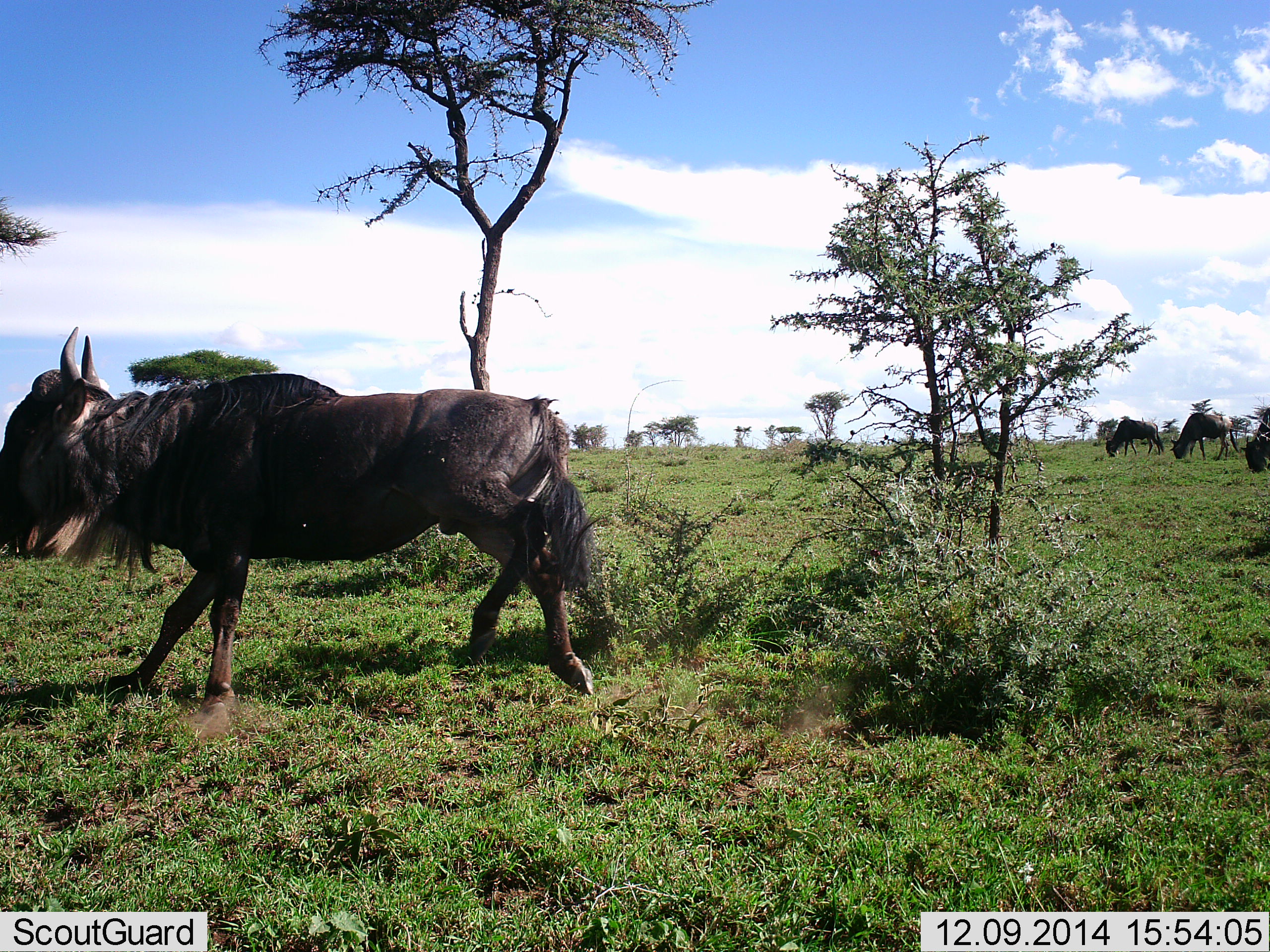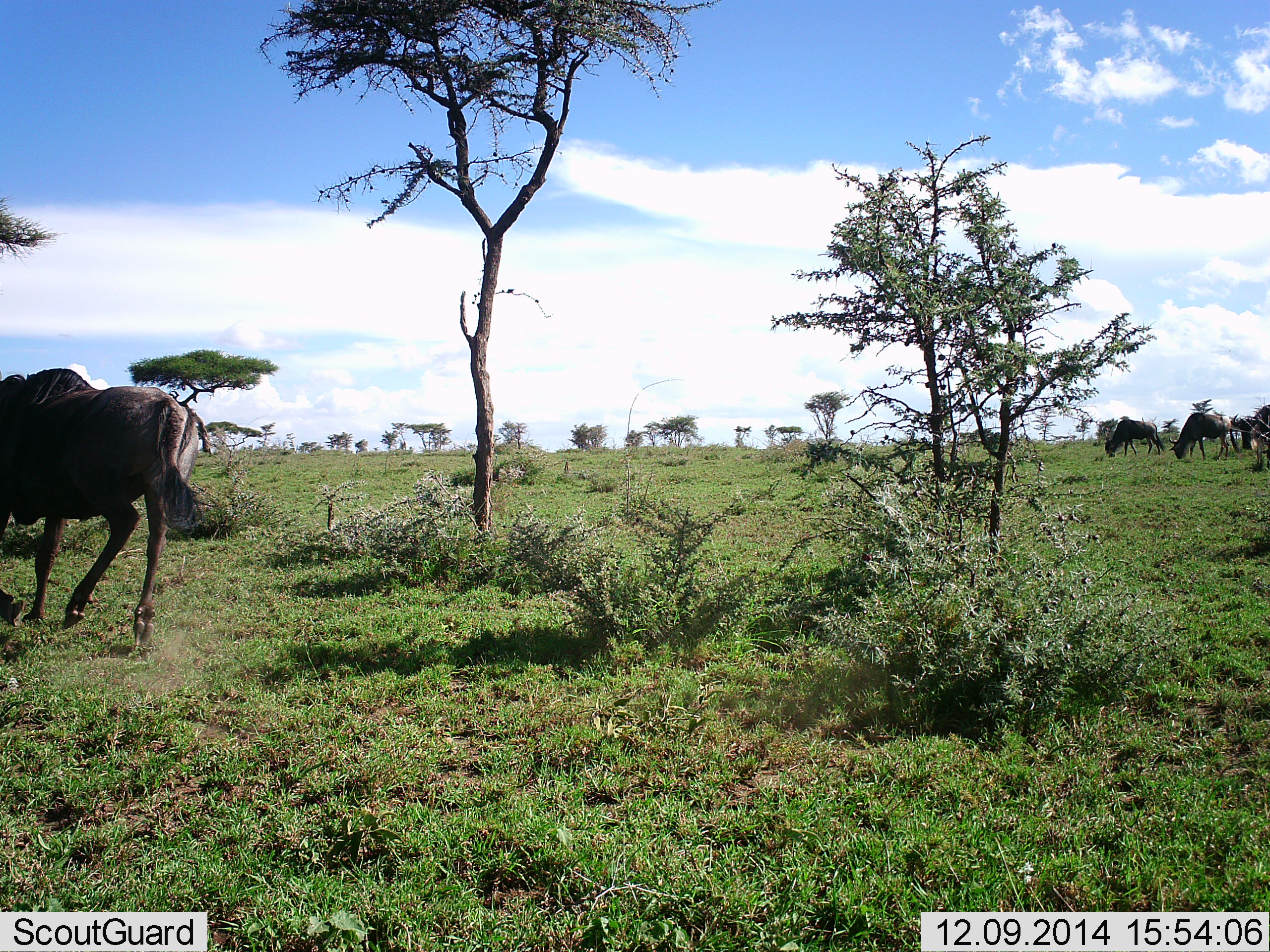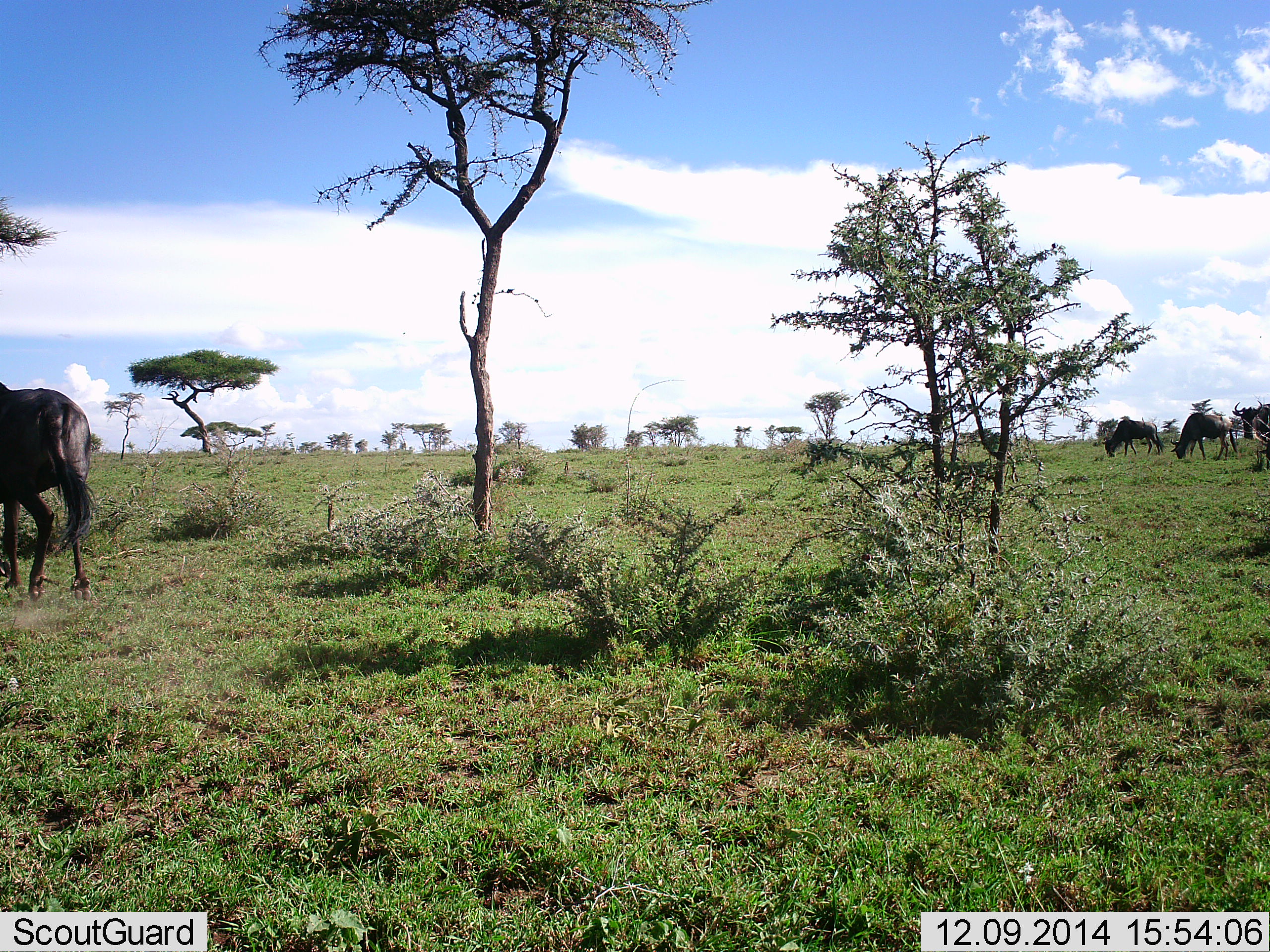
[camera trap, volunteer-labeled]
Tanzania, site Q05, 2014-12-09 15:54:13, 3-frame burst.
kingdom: Animalia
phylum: Chordata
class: Mammalia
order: Artiodactyla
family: Bovidae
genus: Connochaetes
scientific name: Connochaetes taurinus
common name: blue wildebeest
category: wildebeest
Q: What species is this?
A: Wildebeest (blue wildebeest) (Connochaetes taurinus).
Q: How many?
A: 4.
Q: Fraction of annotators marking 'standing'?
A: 70%.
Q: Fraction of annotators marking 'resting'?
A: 0%.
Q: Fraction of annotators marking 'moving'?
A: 90%.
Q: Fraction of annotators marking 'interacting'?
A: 0%.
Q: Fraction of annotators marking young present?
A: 0%.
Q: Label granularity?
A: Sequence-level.